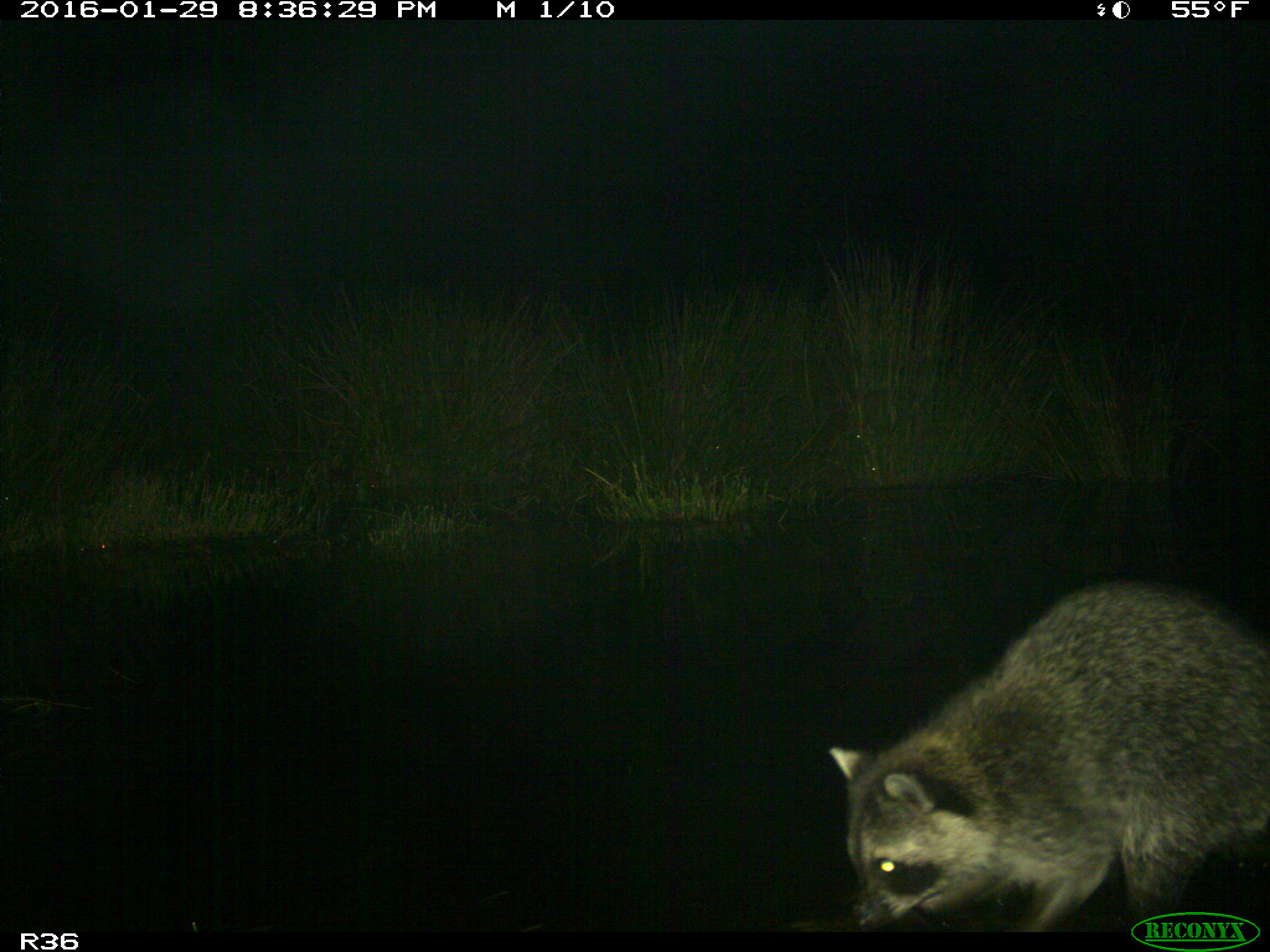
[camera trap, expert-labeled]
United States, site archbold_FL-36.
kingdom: Animalia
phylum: Chordata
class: Mammalia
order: Carnivora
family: Procyonidae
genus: Procyon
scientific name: Procyon lotor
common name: common raccoon